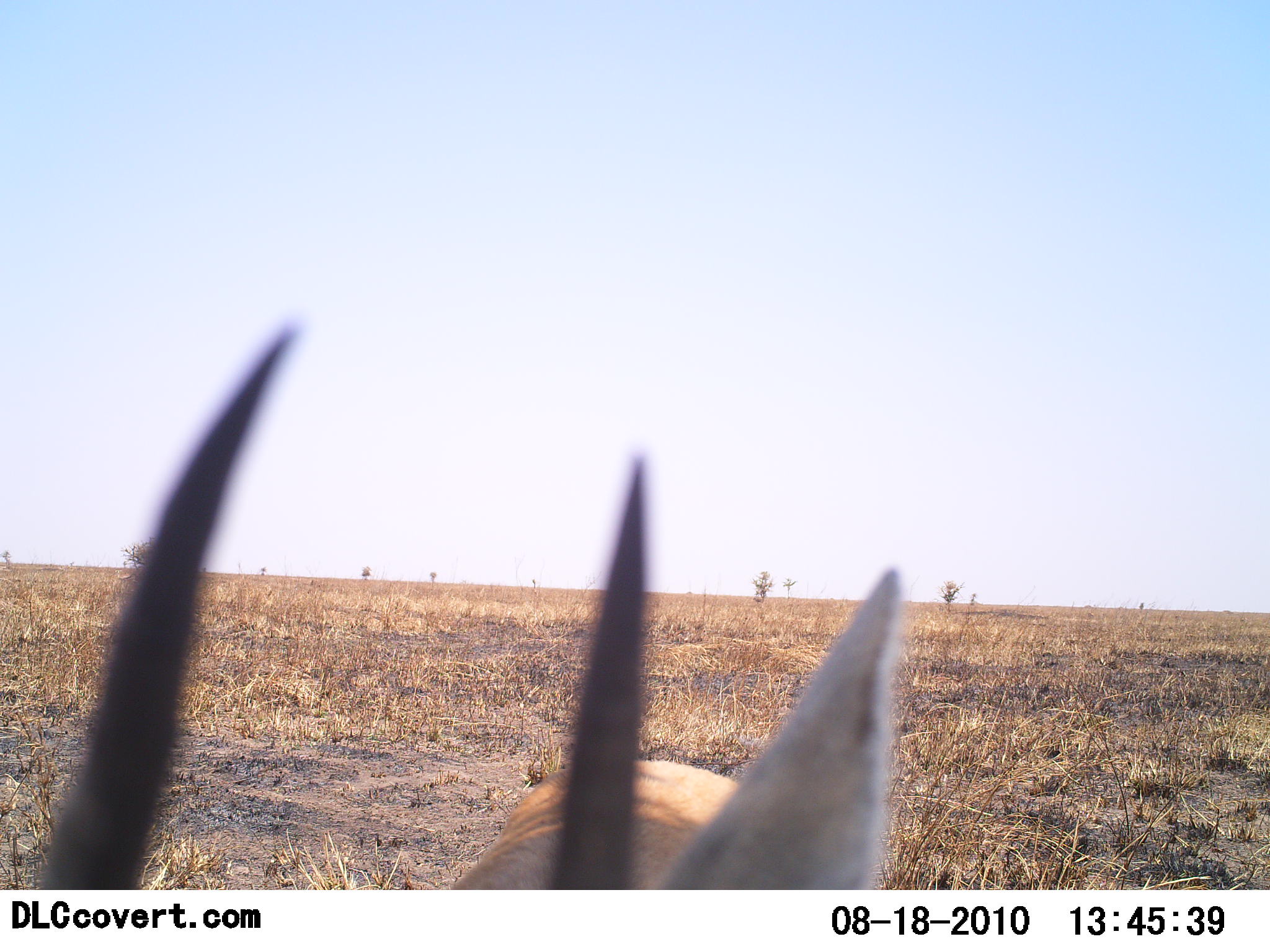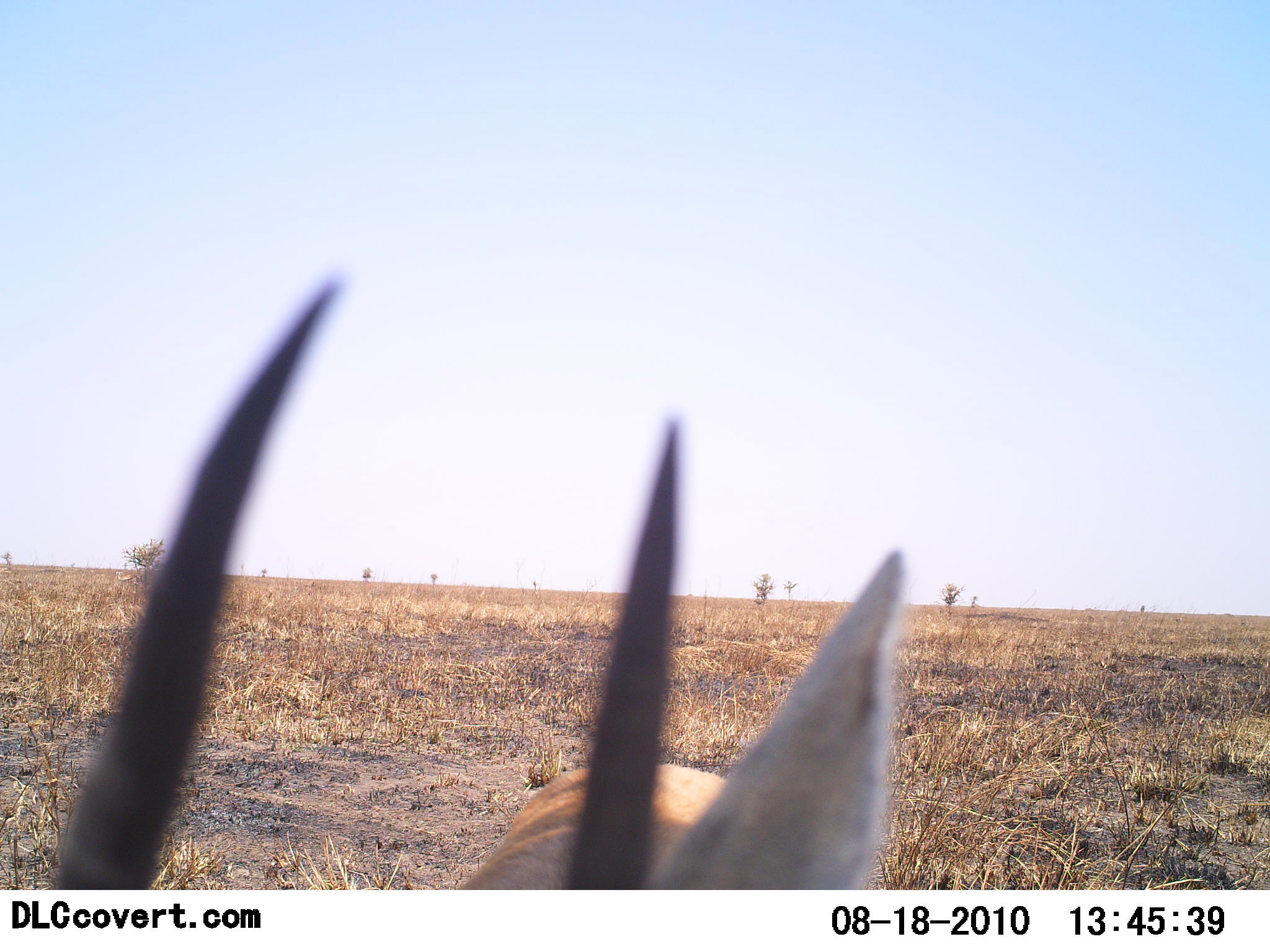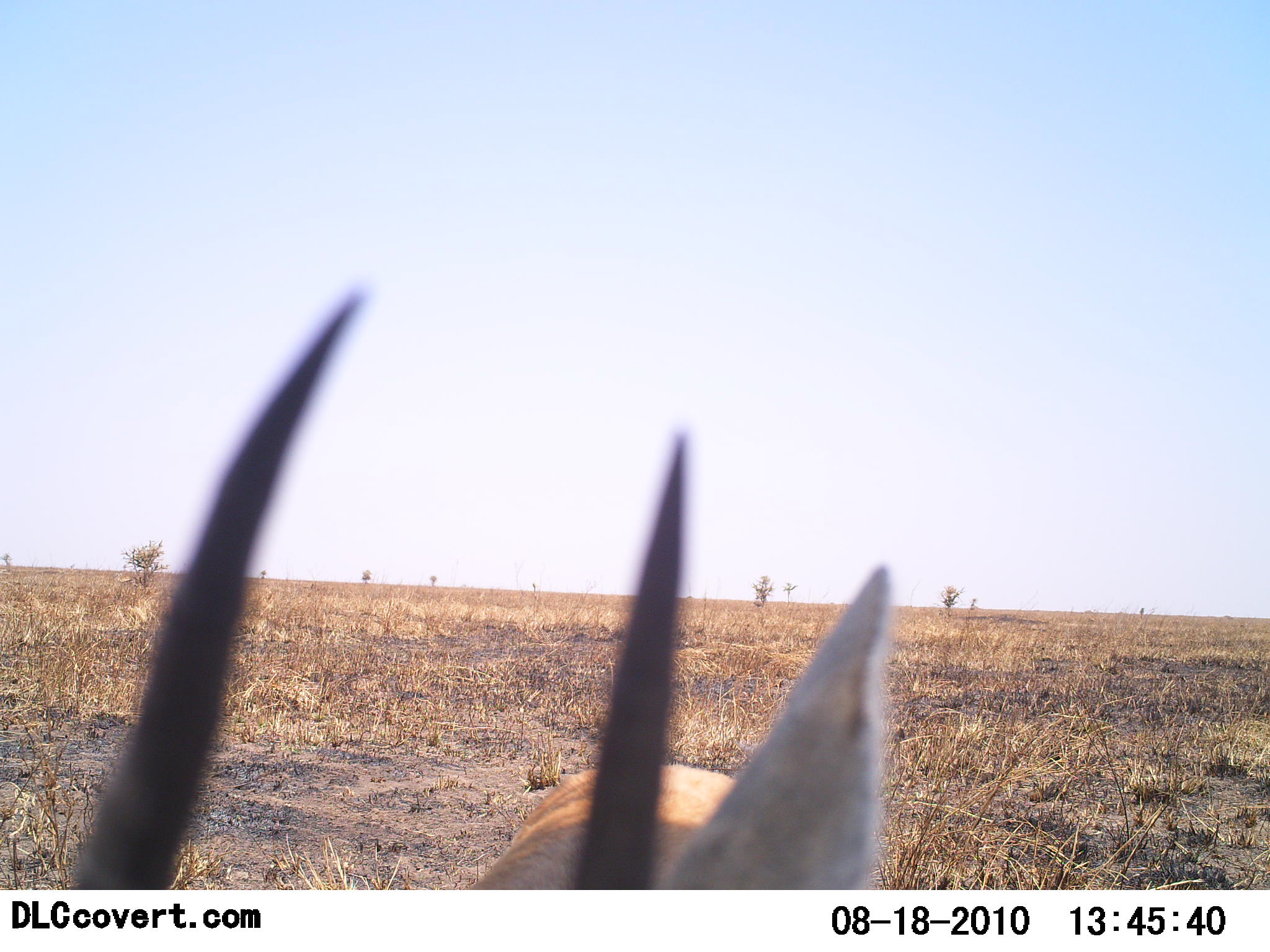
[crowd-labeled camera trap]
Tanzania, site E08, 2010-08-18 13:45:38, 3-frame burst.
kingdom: Animalia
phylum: Chordata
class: Mammalia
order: Artiodactyla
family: Bovidae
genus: Eudorcas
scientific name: Eudorcas thomsonii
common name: thomson's gazelle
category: gazellethomsons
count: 1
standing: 71%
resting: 0%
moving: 0%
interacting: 29%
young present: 0%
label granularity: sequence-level